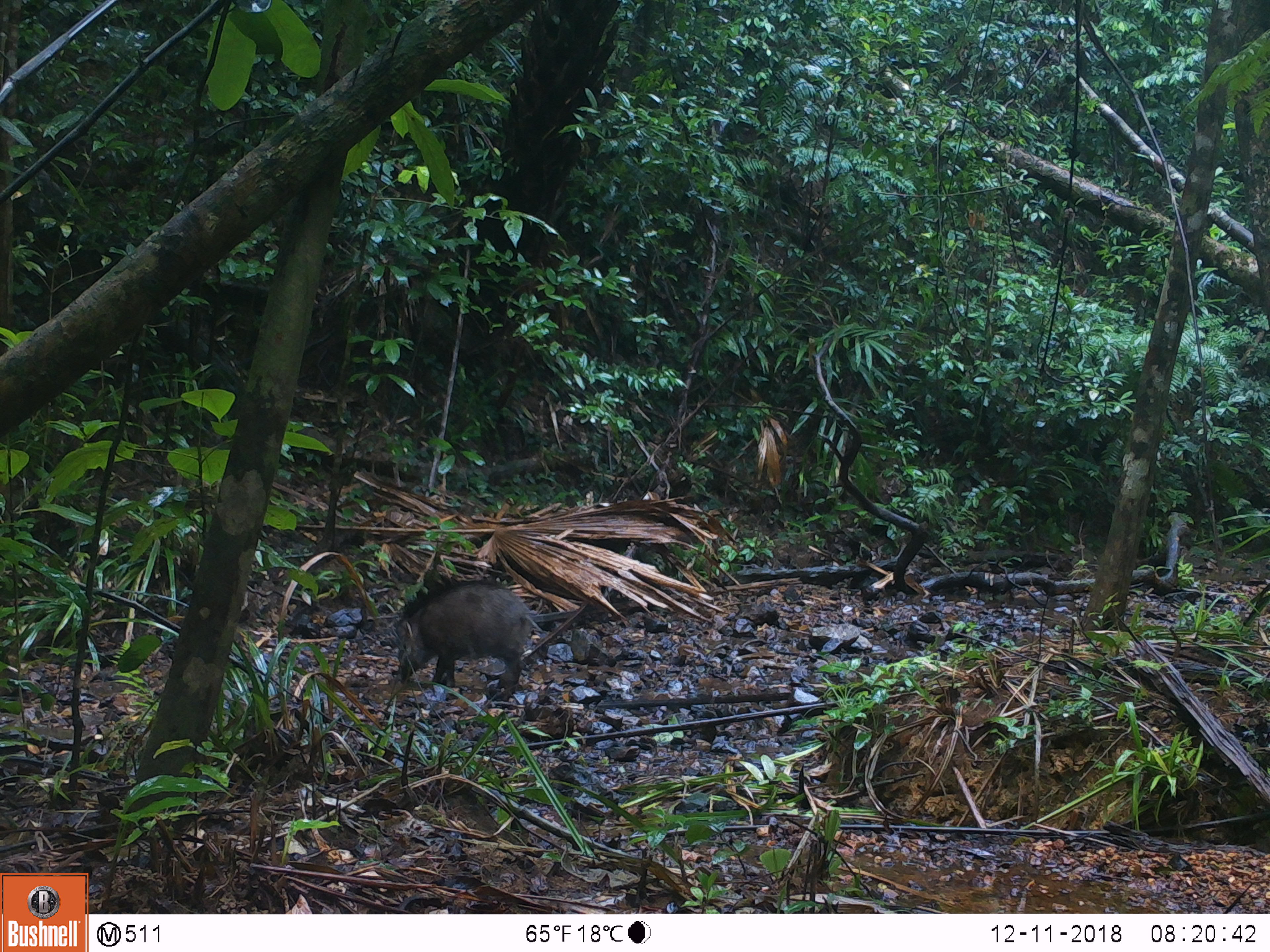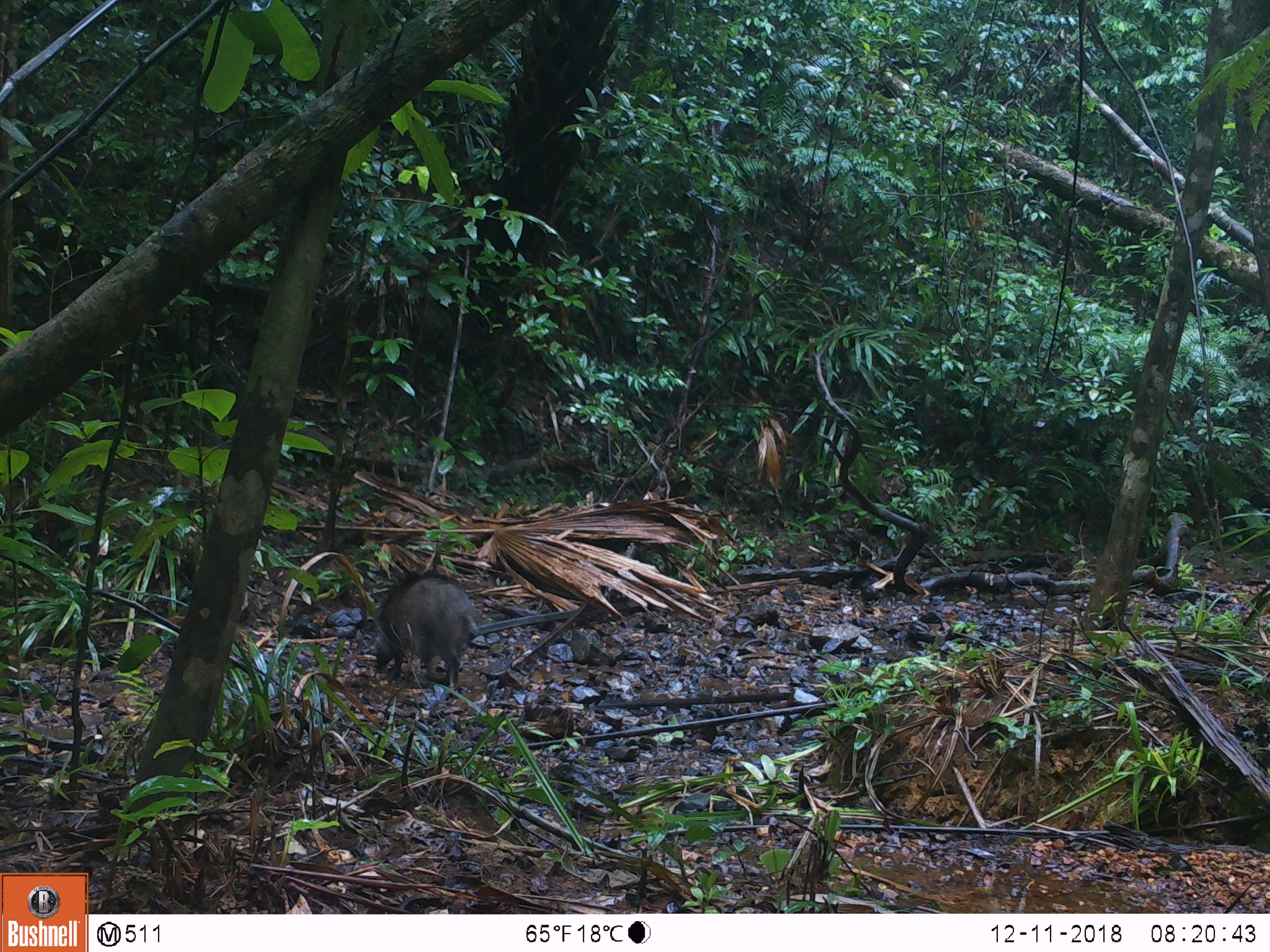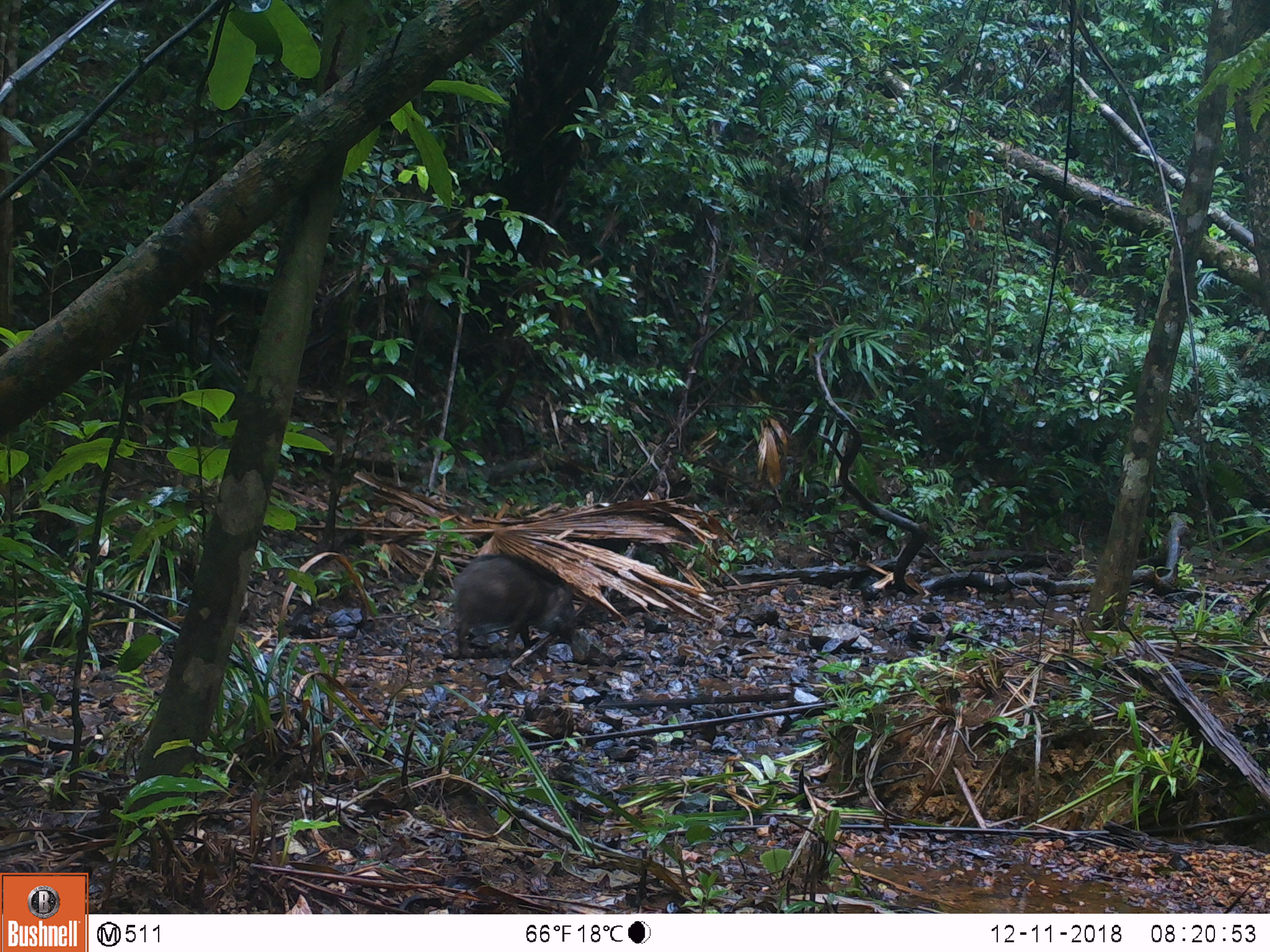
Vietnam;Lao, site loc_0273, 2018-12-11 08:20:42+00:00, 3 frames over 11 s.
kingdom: Animalia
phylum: Chordata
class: Mammalia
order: Artiodactyla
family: Suidae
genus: Sus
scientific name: Sus scrofa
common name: eurasian wild pig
Eurasian wild pig (Sus scrofa). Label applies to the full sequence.